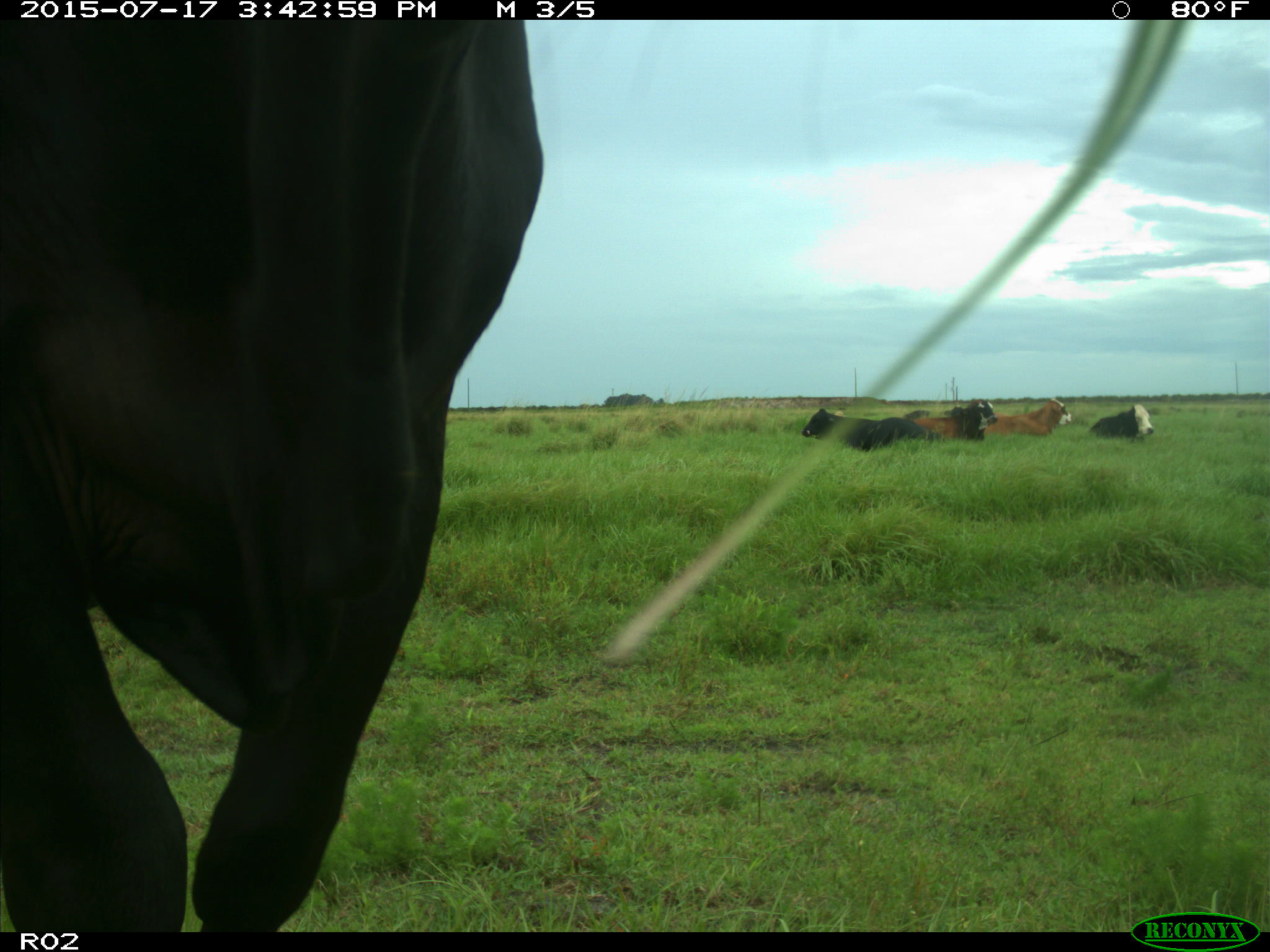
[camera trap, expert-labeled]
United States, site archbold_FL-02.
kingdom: Animalia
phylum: Chordata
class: Mammalia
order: Artiodactyla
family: Bovidae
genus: Bos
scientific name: Bos taurus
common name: domestic cow